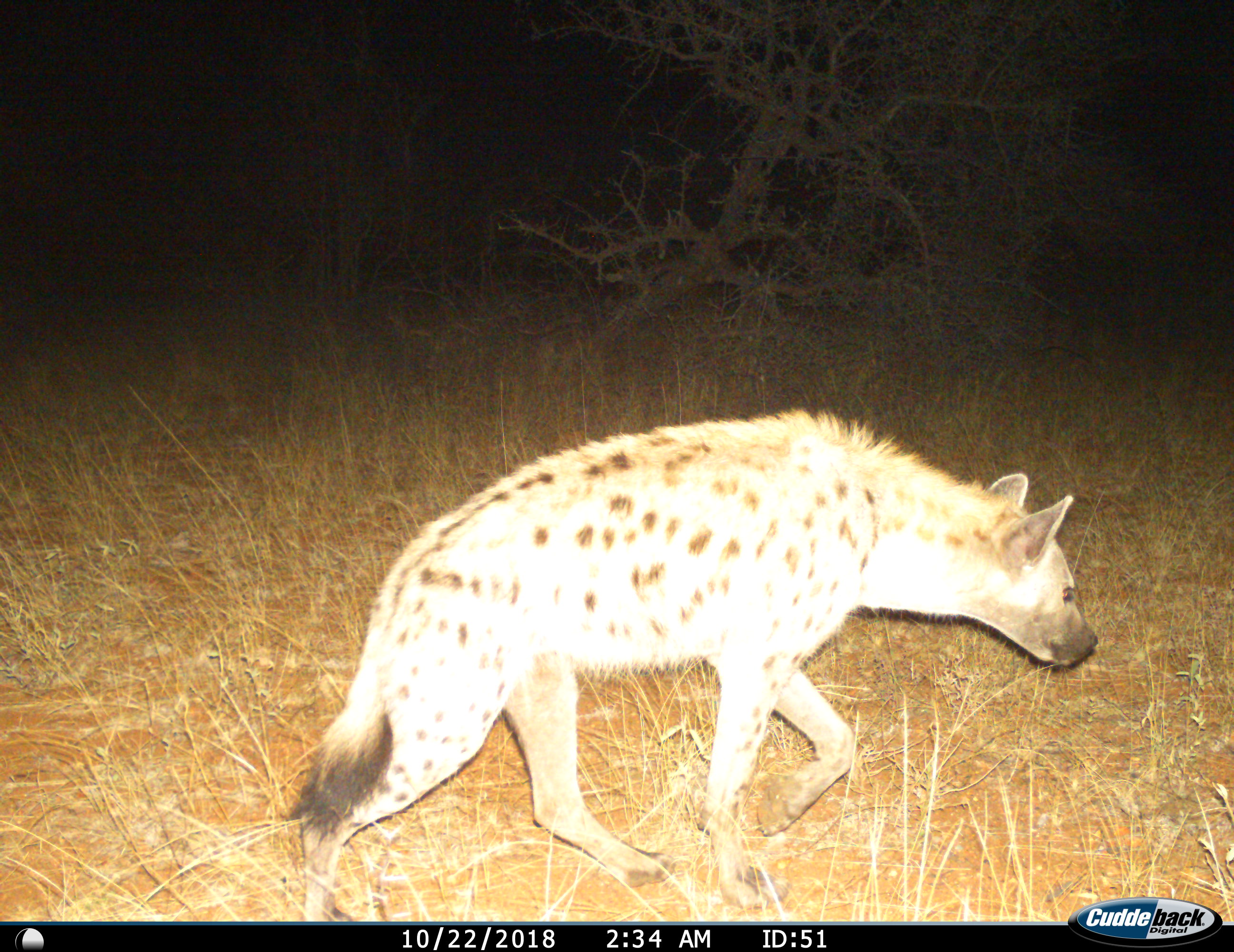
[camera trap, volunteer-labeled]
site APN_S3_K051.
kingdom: Animalia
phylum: Chordata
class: Mammalia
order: Carnivora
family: Hyaenidae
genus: Crocuta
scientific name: Crocuta crocuta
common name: spotted hyena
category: hyenaspotted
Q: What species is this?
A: Hyenaspotted (spotted hyena) (Crocuta crocuta).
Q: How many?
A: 1.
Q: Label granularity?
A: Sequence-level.